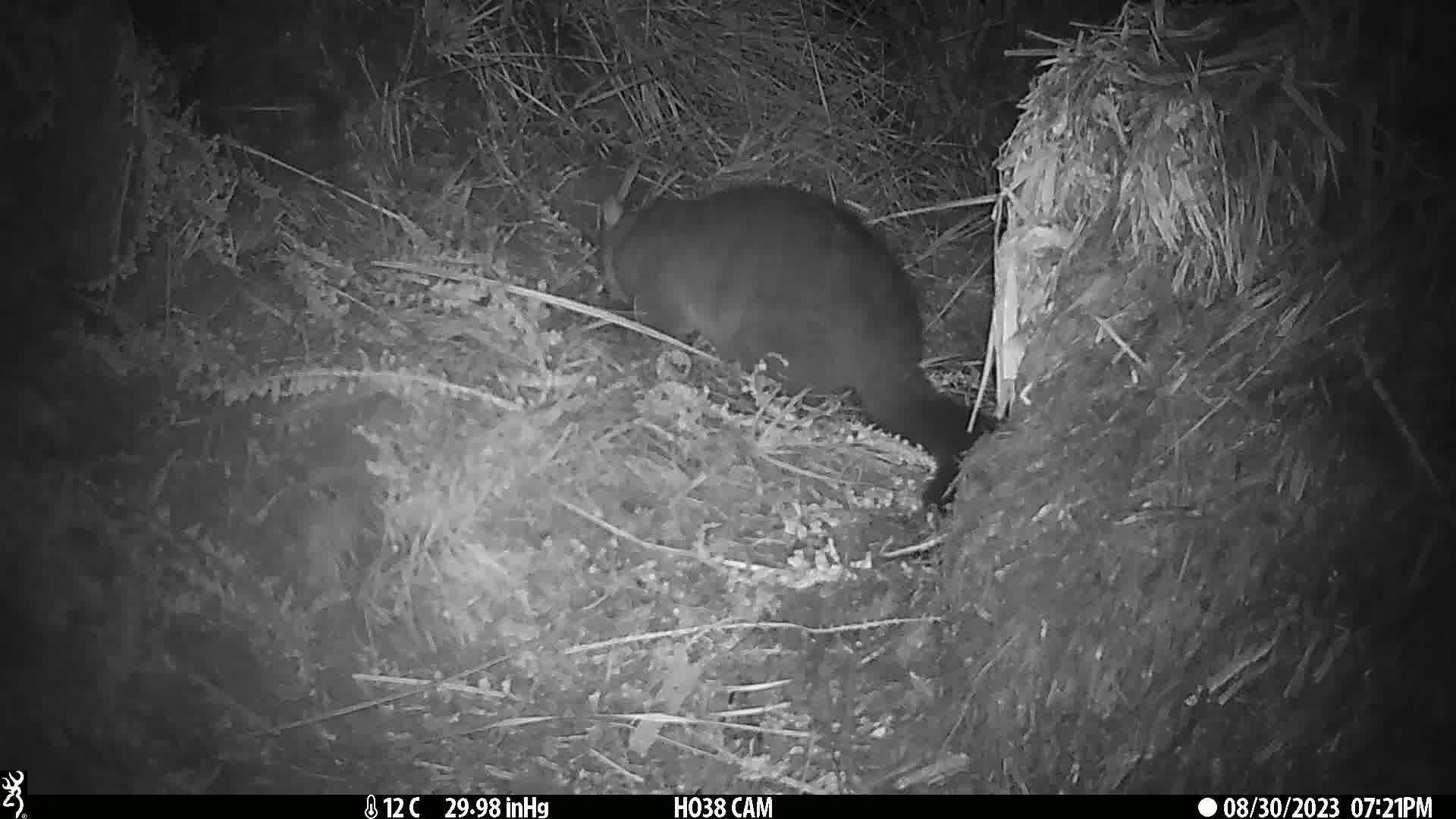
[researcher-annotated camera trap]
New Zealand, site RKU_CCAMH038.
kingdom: Animalia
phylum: Chordata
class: Mammalia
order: Diprotodontia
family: Phalangeridae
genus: Trichosurus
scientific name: Trichosurus vulpecula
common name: common brushtail possum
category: possum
Possum (common brushtail possum) (Trichosurus vulpecula).